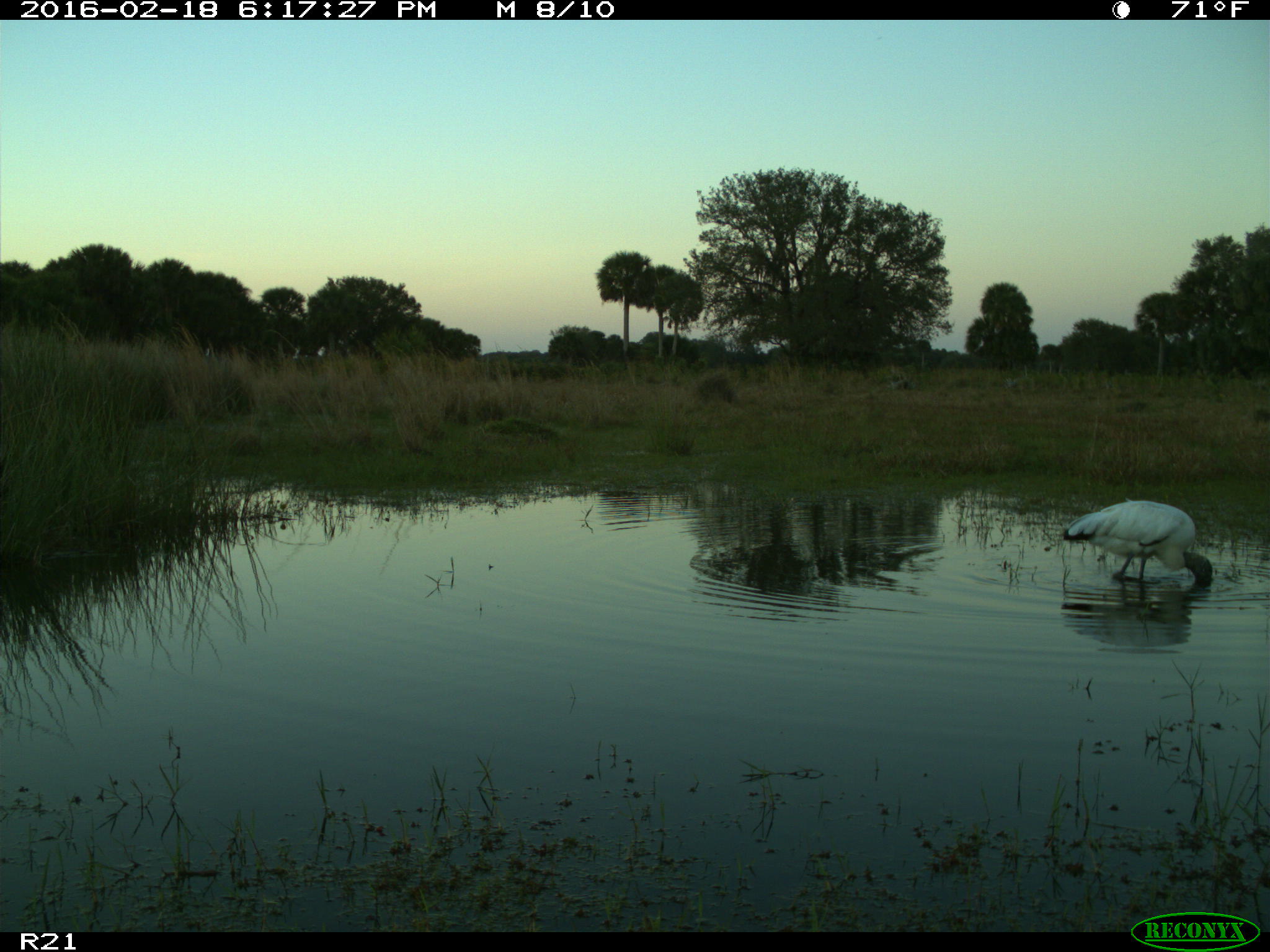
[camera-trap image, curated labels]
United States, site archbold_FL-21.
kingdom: Animalia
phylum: Chordata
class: Aves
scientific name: Aves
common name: birds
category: unidentified bird